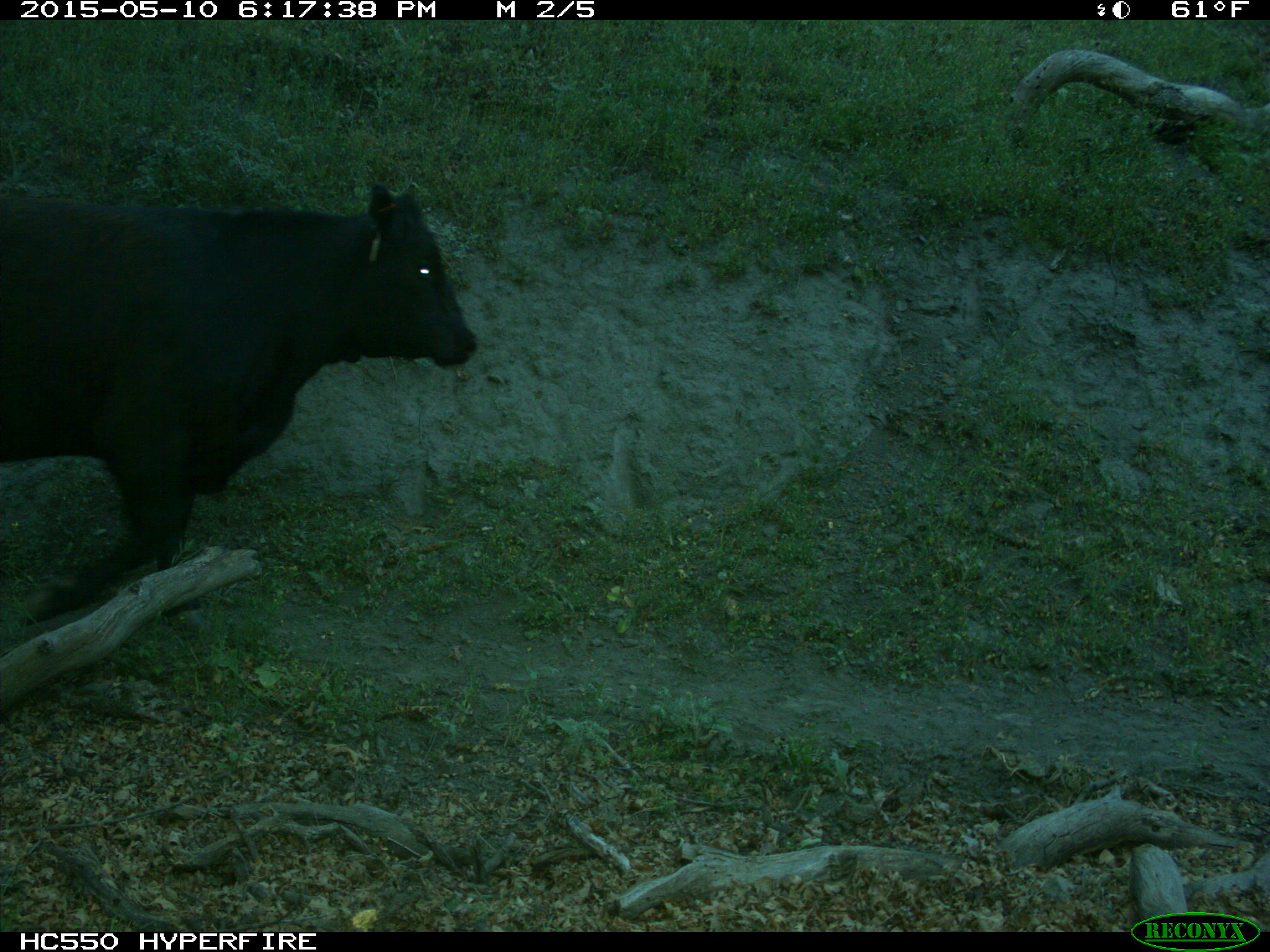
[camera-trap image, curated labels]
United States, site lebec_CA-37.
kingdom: Animalia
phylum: Chordata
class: Mammalia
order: Artiodactyla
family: Bovidae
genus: Bos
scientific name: Bos taurus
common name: domestic cow